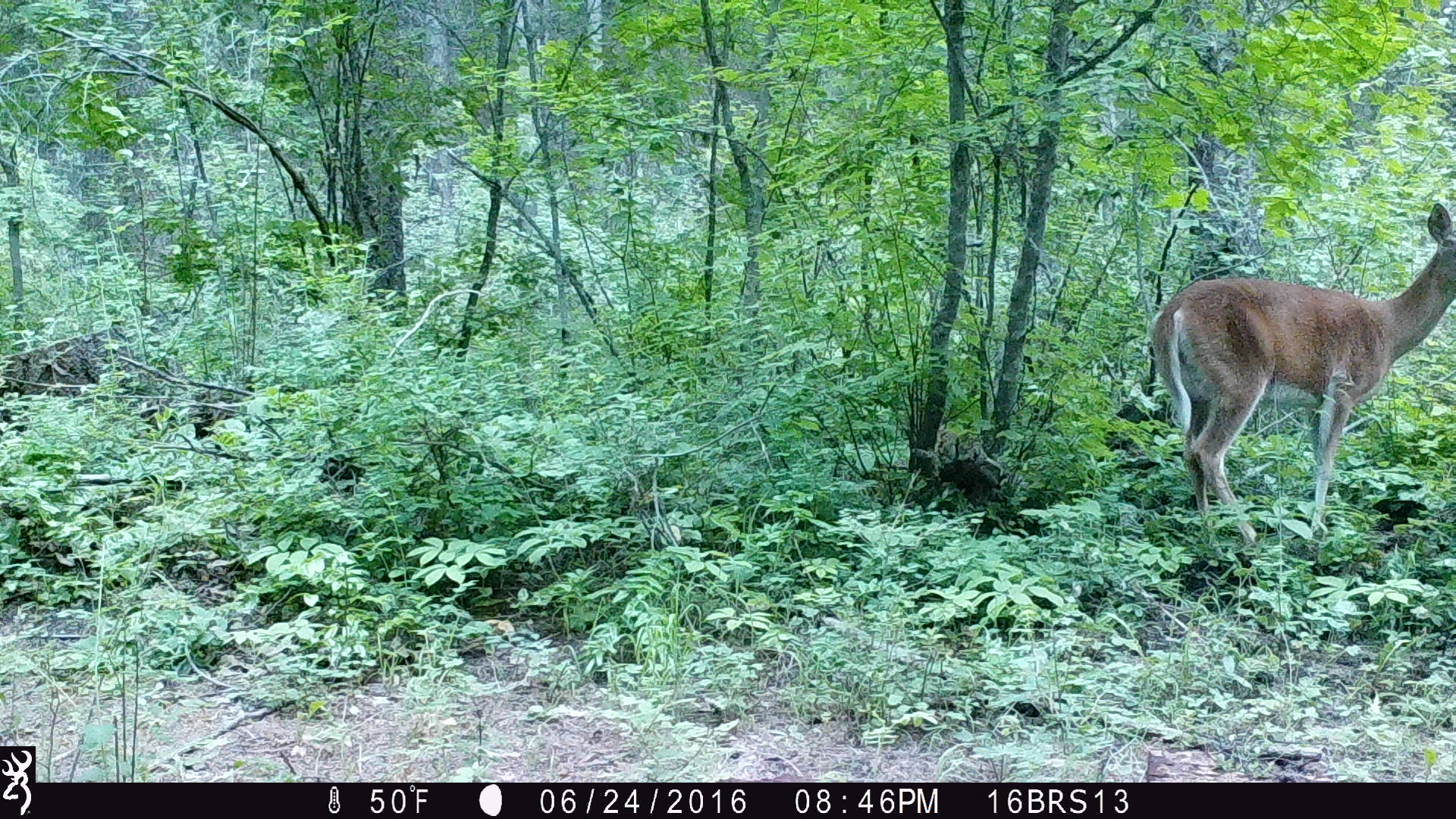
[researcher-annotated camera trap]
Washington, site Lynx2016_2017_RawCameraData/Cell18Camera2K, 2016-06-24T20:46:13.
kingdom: Animalia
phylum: Chordata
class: Mammalia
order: Artiodactyla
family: Cervidae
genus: Odocoileus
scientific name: Odocoileus virginianus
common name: white-tailed deer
Odocoileus virginianus (white-tailed deer). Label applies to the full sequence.